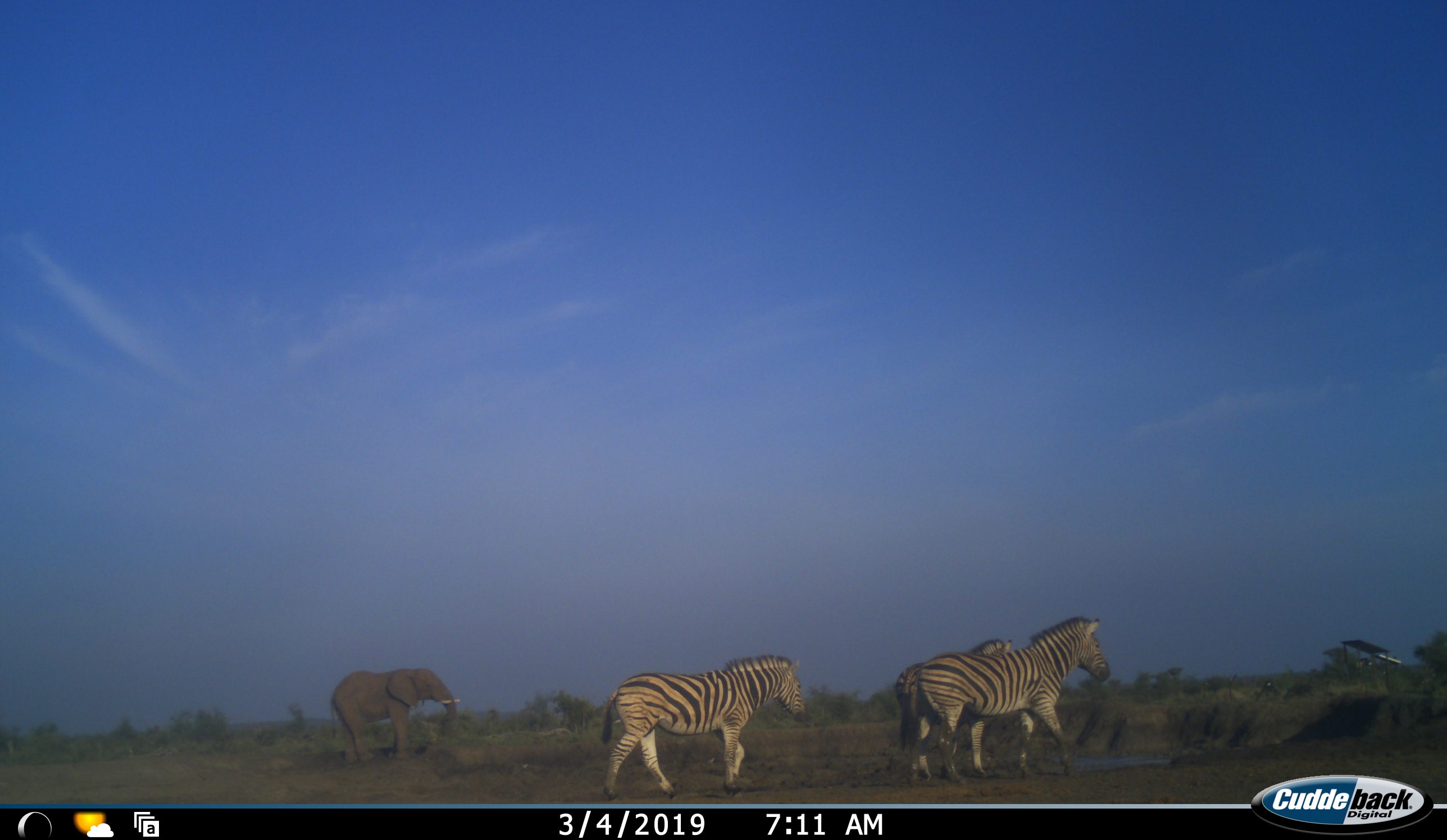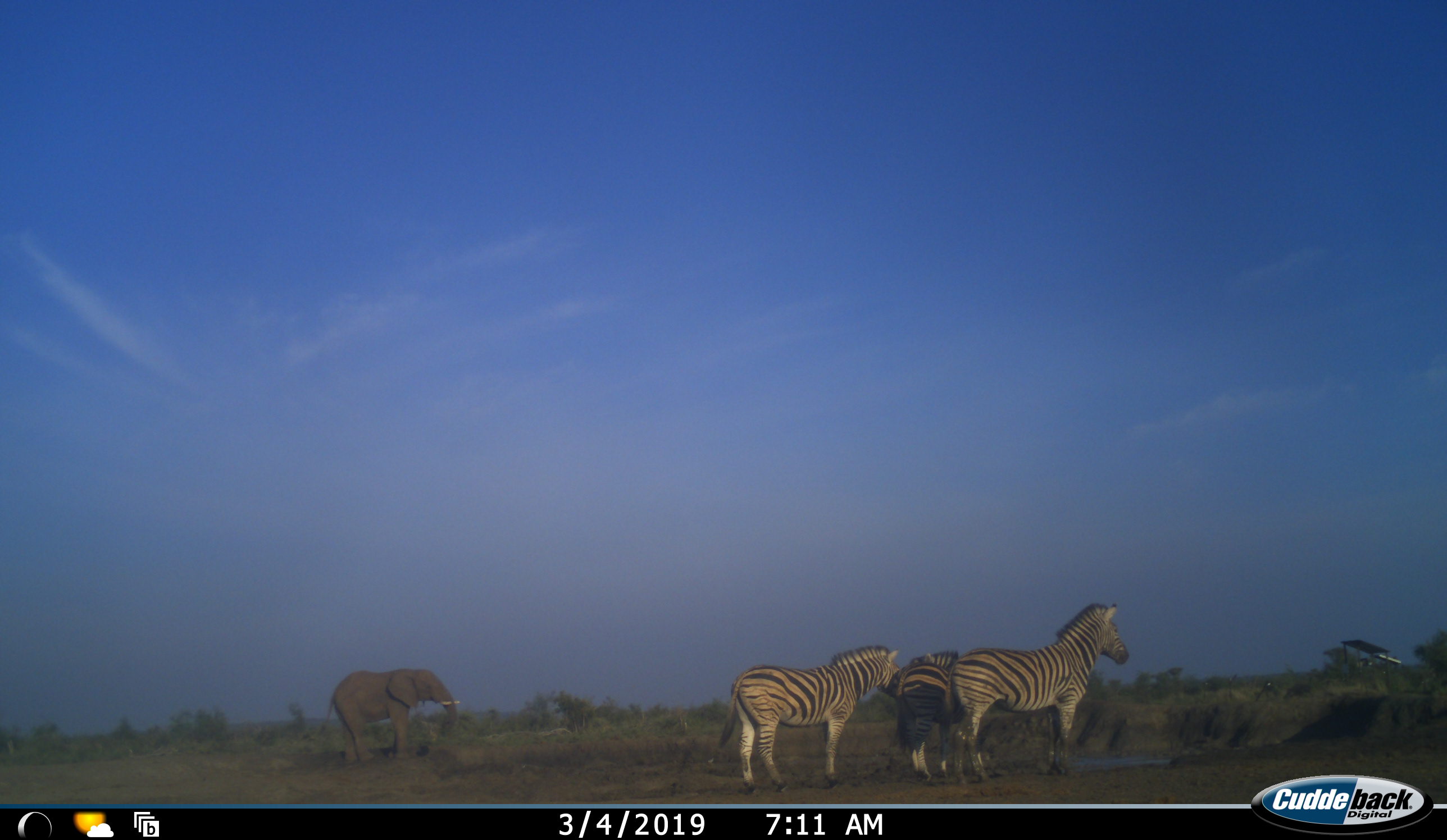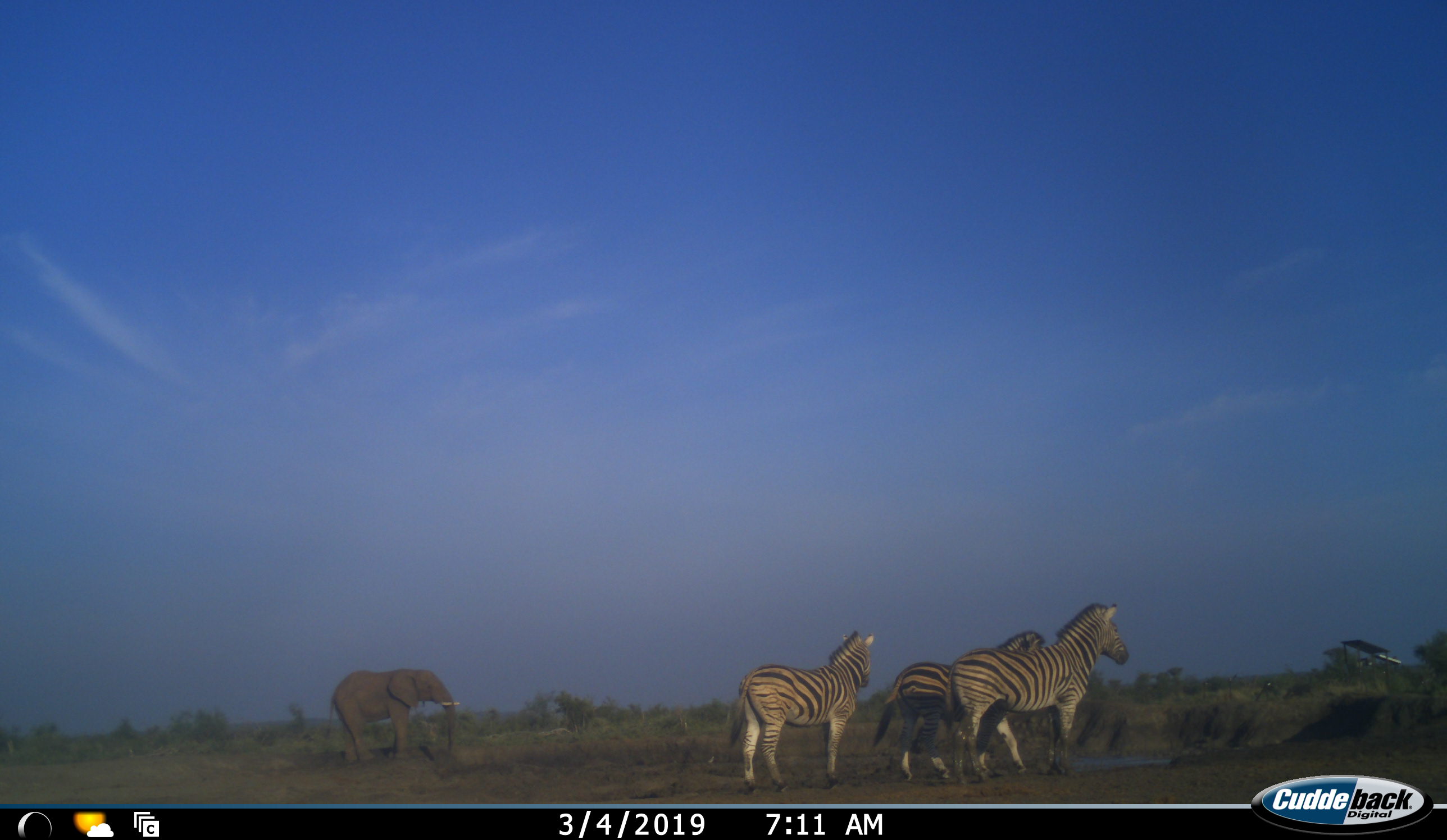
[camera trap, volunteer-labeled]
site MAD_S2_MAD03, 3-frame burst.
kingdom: Animalia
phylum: Chordata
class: Mammalia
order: Proboscidea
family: Elephantidae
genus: Loxodonta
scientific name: Loxodonta africana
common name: african bush elephant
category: elephant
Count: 1.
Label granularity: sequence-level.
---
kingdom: Animalia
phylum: Chordata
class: Mammalia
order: Perissodactyla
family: Equidae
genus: Equus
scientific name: Equus quagga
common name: plains zebra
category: zebraplains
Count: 3.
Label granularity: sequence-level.